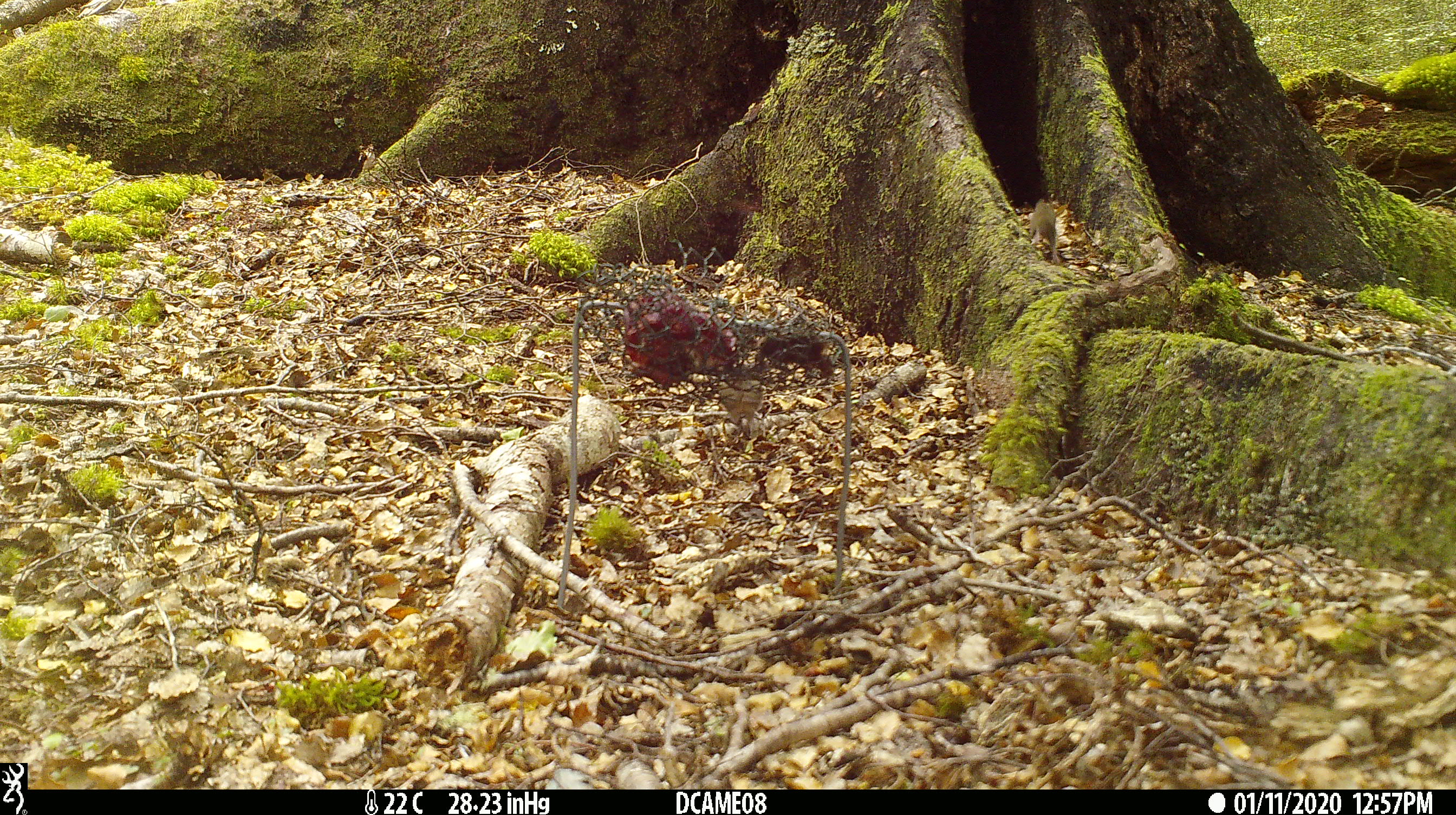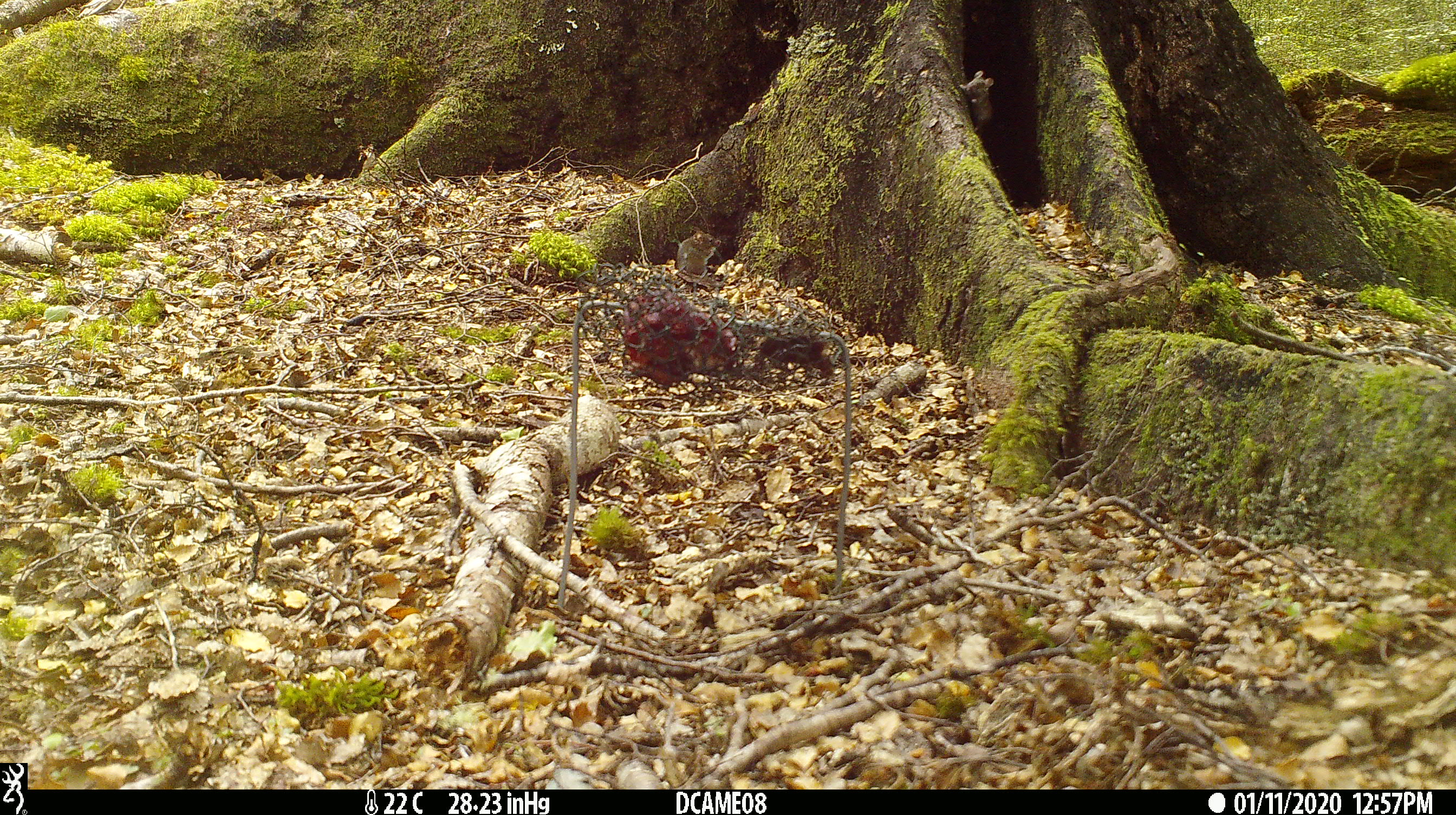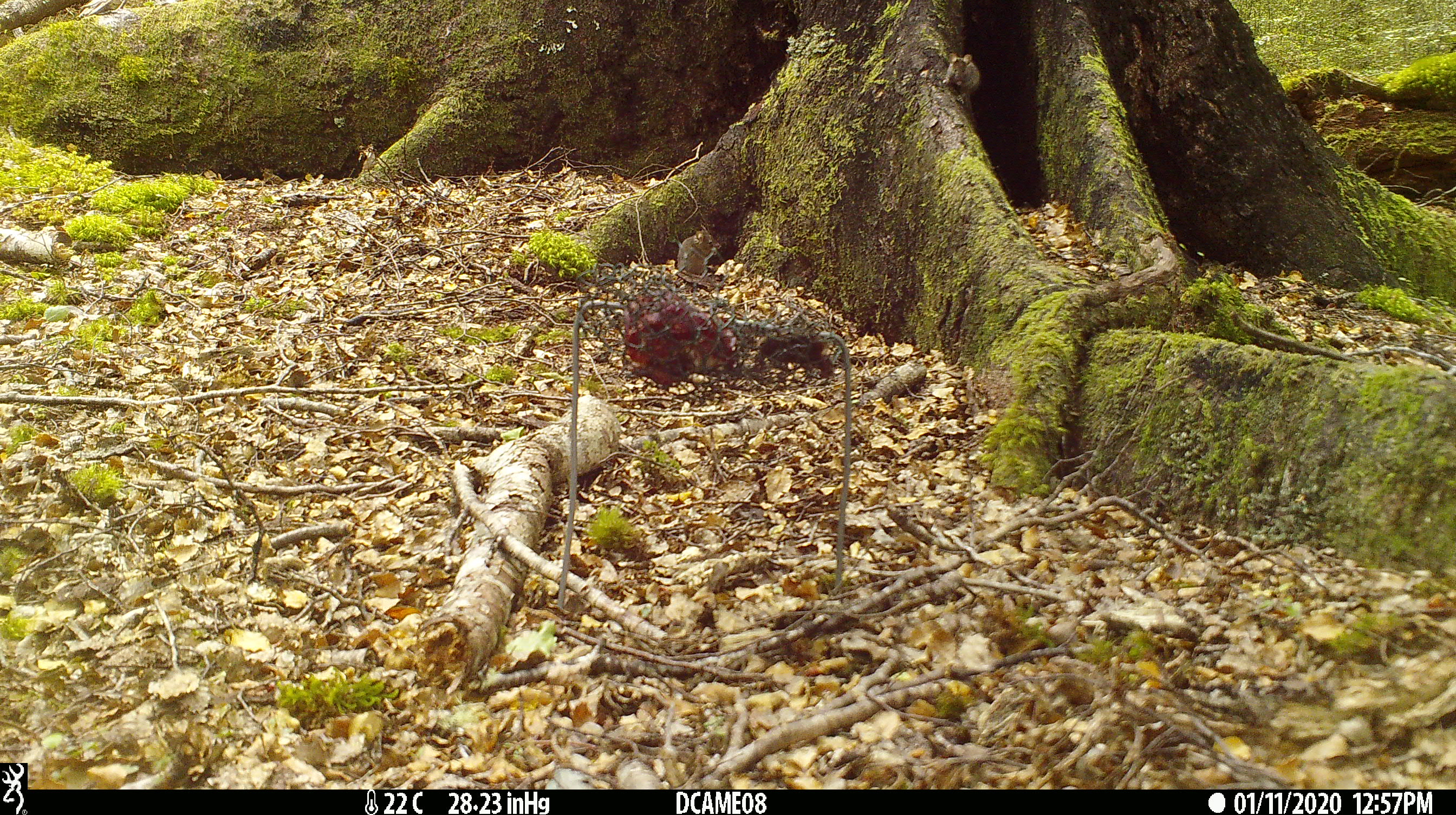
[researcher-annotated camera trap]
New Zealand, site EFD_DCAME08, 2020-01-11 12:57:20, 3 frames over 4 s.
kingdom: Animalia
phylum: Chordata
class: Mammalia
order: Rodentia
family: Muridae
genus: Mus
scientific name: Mus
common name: mouse